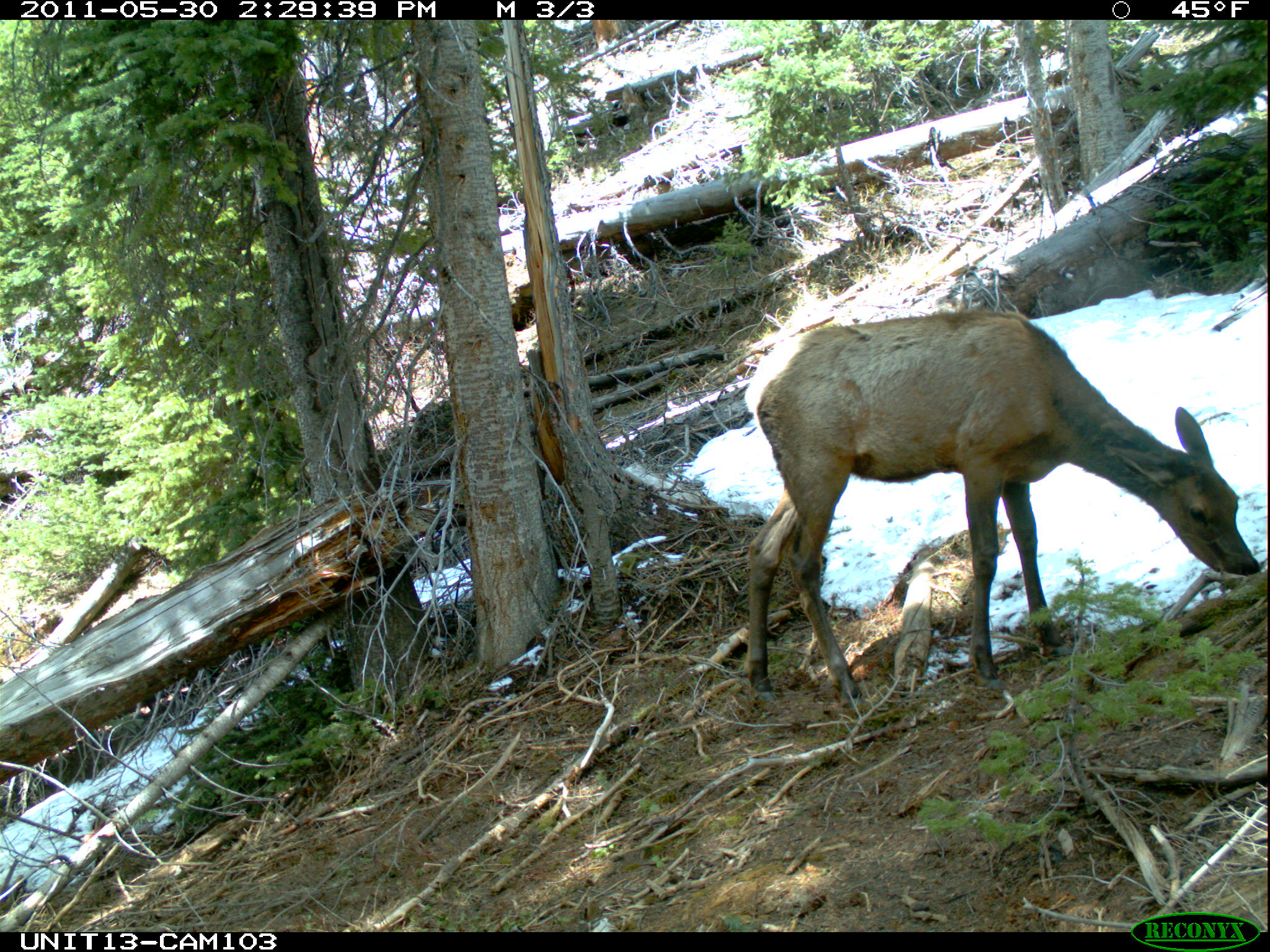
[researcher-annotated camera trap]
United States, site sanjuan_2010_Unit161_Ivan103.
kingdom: Animalia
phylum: Chordata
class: Mammalia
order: Artiodactyla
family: Cervidae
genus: Cervus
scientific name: Cervus elaphus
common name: red deer